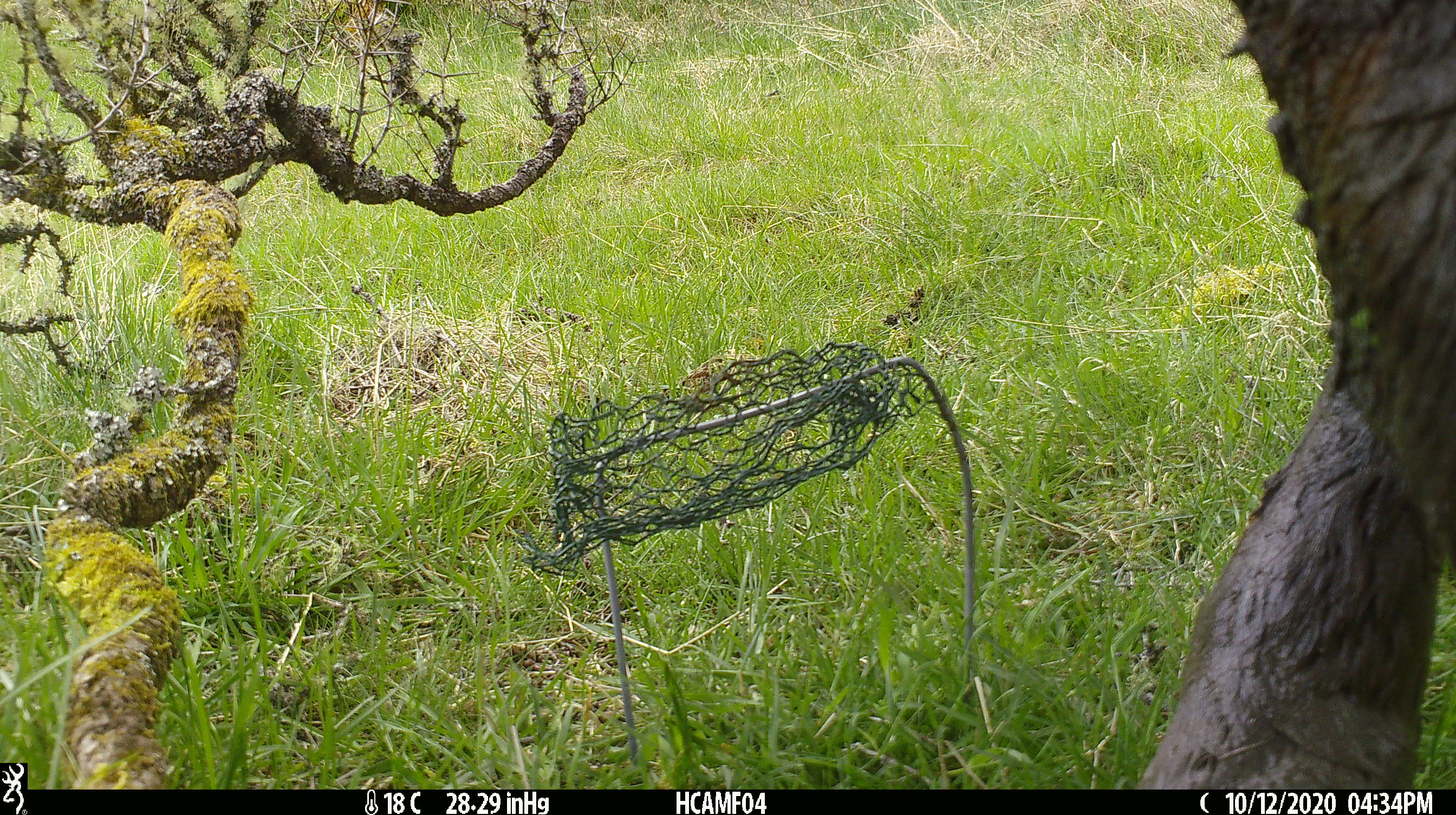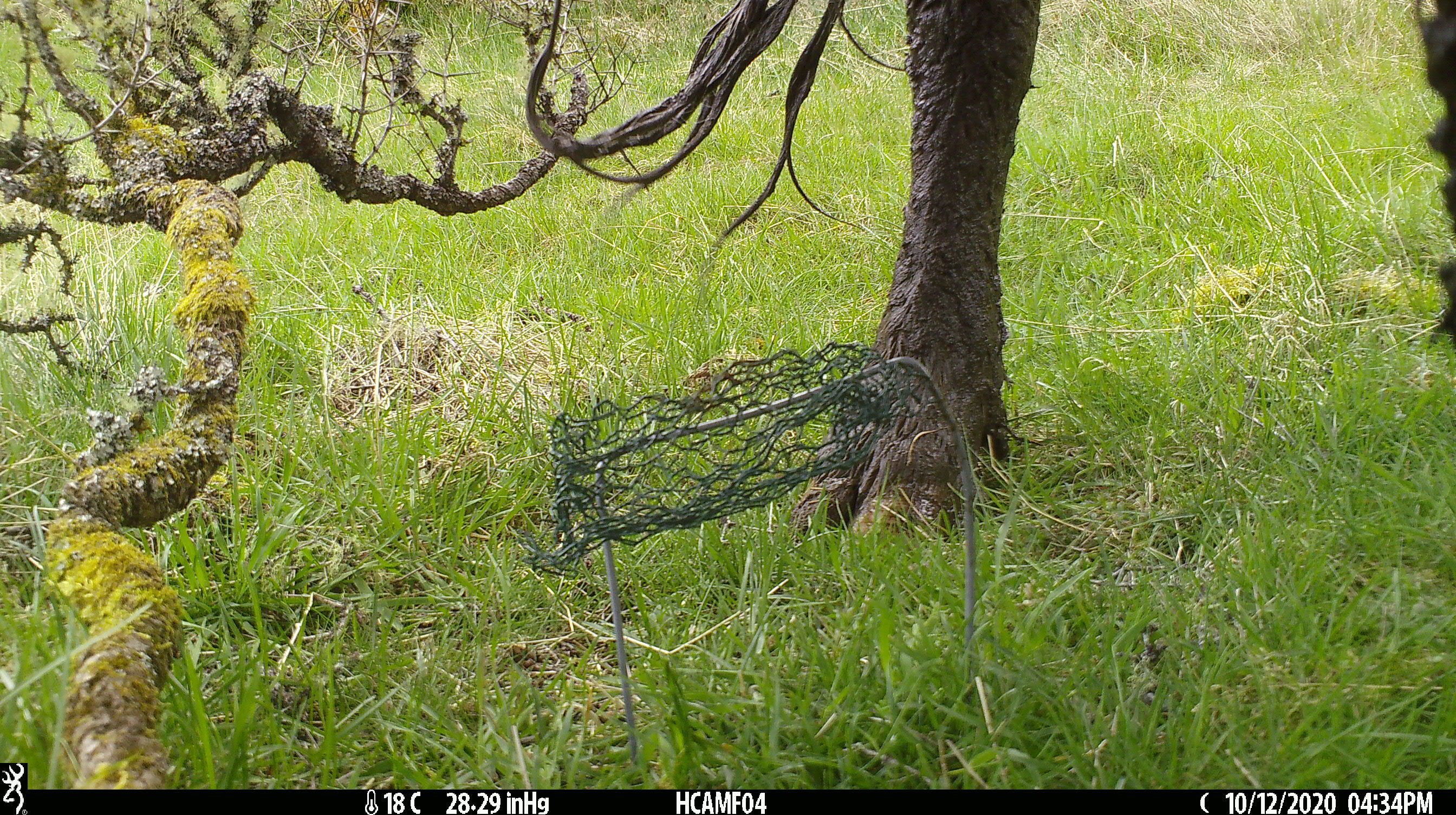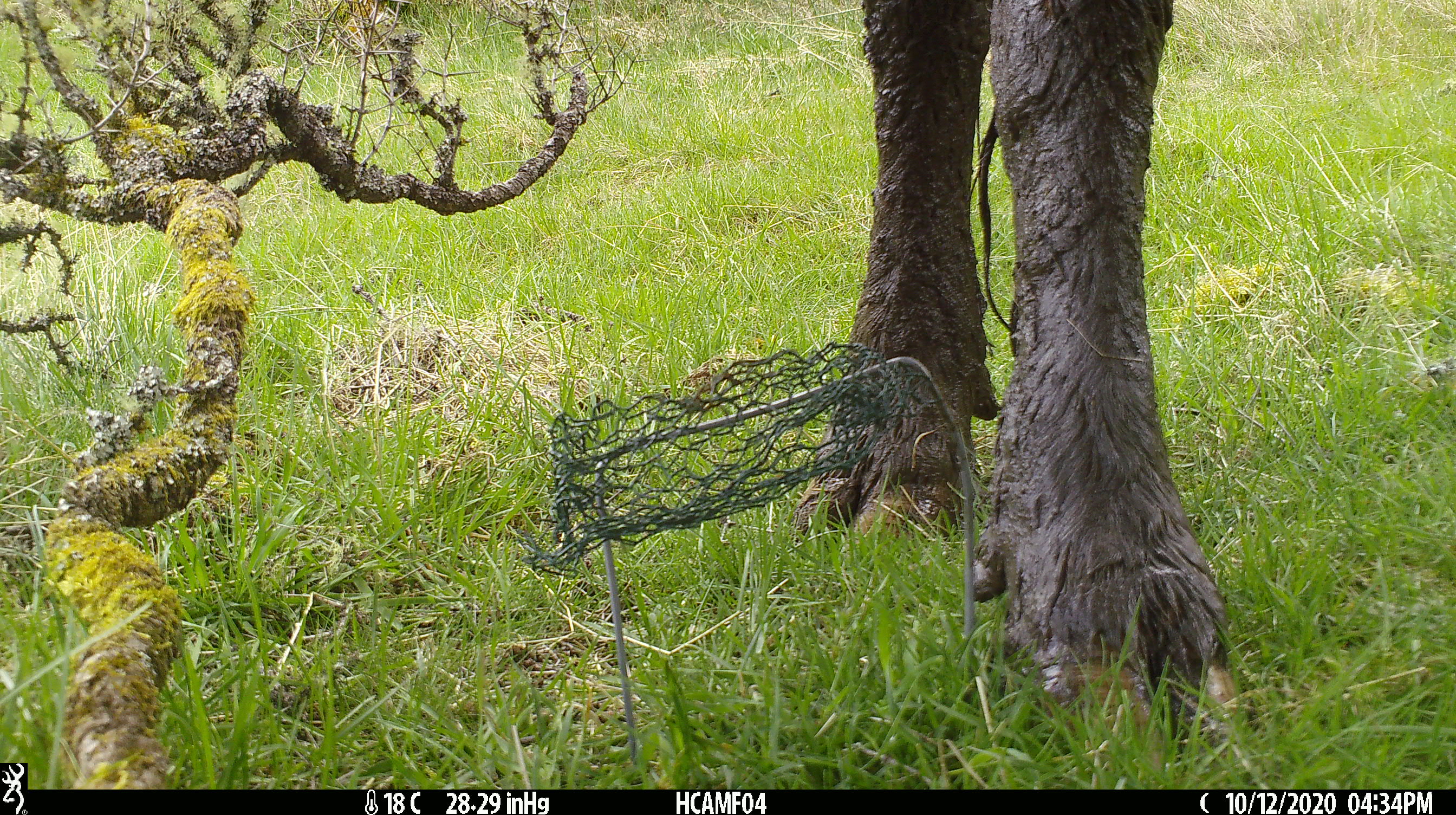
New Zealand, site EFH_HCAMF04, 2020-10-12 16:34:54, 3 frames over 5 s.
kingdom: Animalia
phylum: Chordata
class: Mammalia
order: Artiodactyla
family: Bovidae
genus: Bos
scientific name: Bos taurus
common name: domestic cow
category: cow